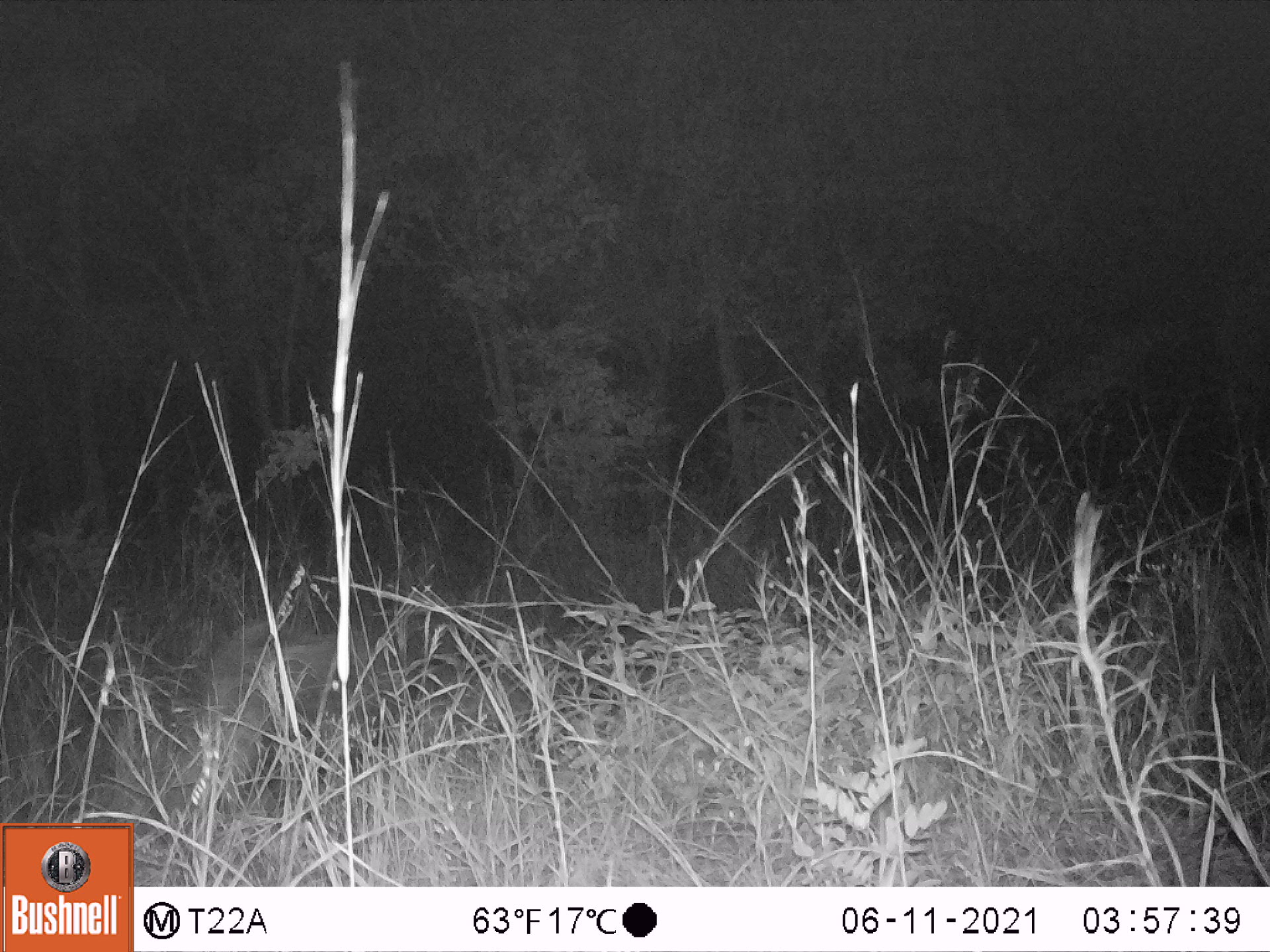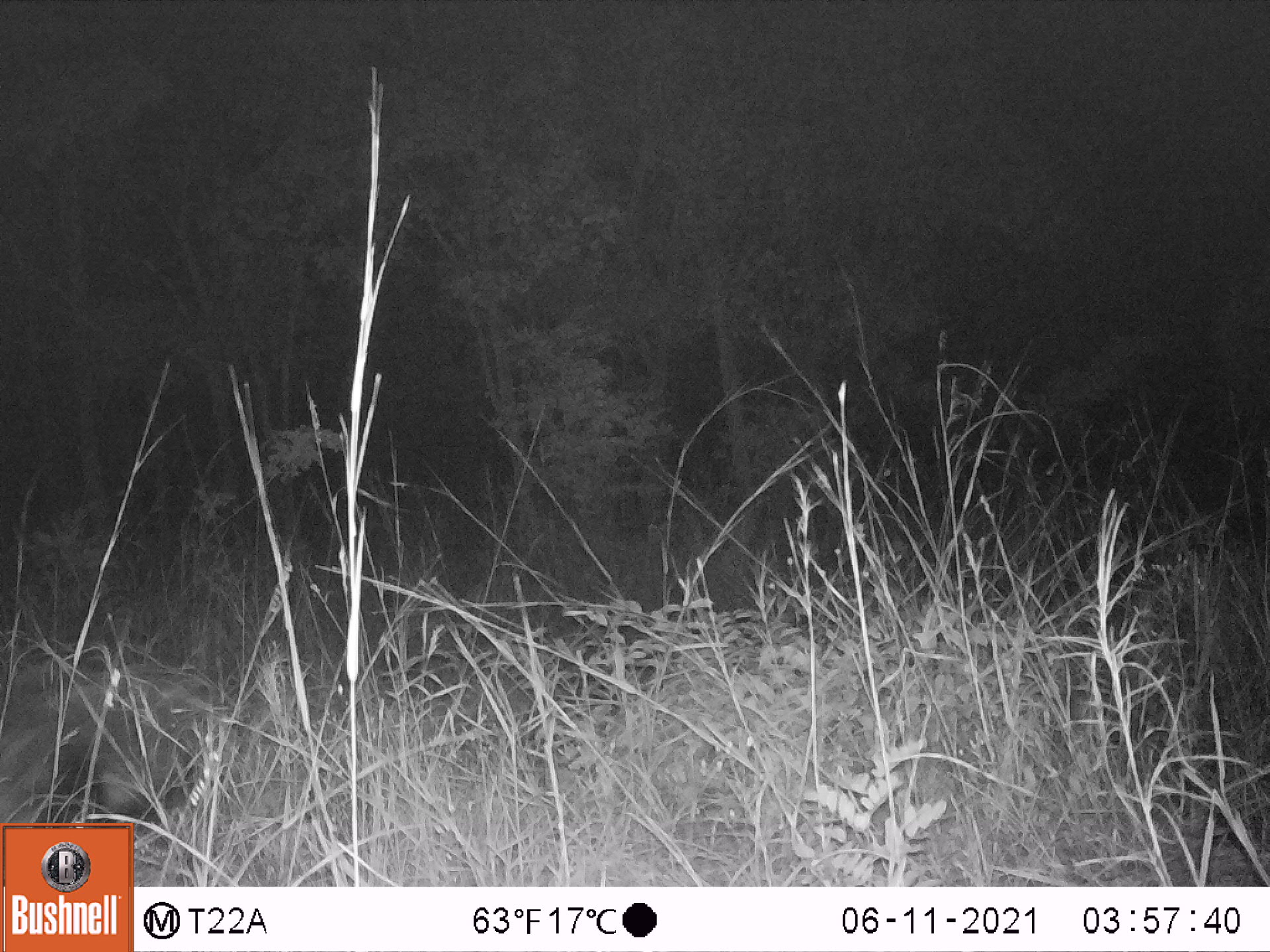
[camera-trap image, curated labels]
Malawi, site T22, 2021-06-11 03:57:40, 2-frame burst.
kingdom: Animalia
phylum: Chordata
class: Mammalia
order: Artiodactyla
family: Suidae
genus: Potamochoerus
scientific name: Potamochoerus larvatus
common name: bushpig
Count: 1.